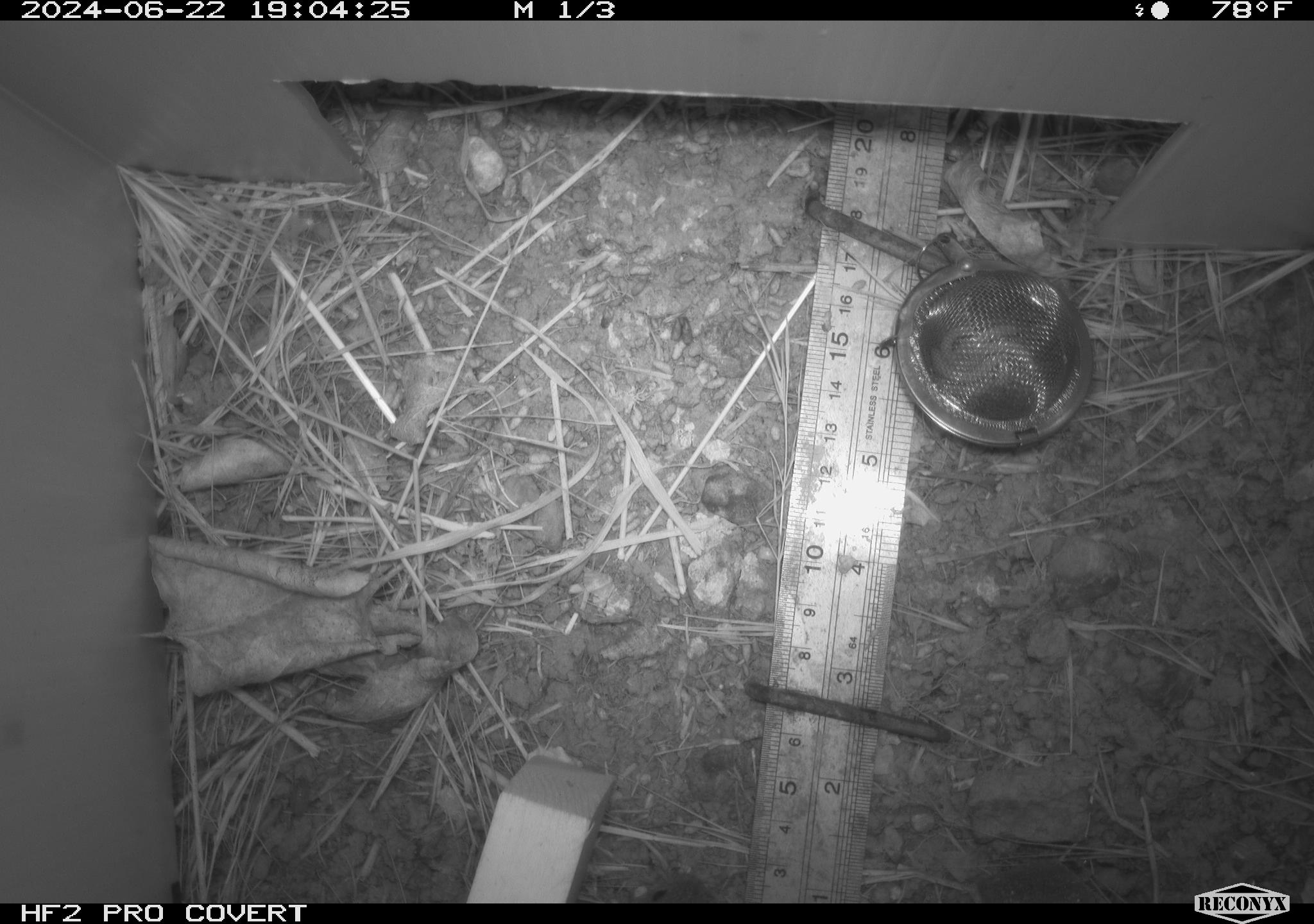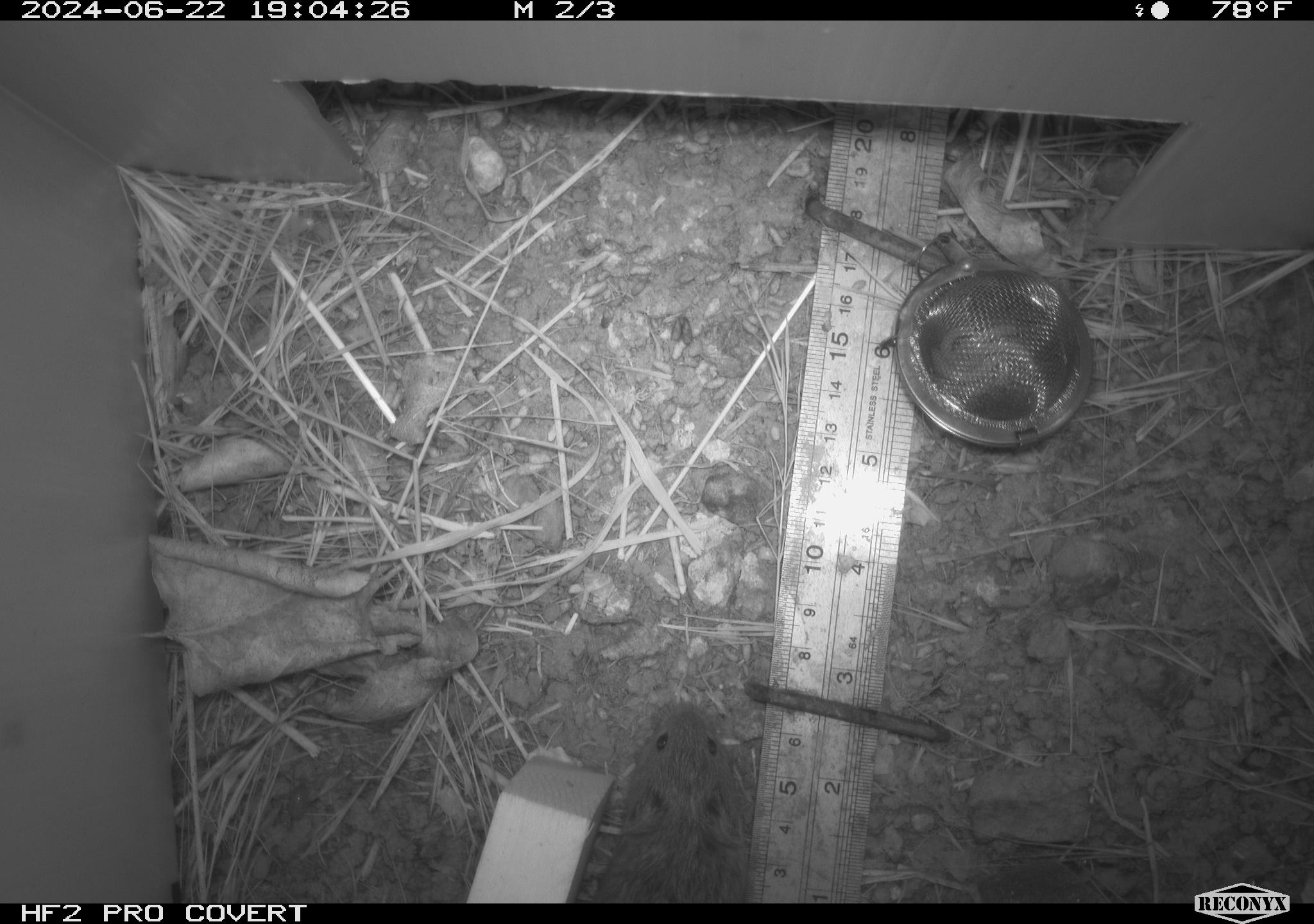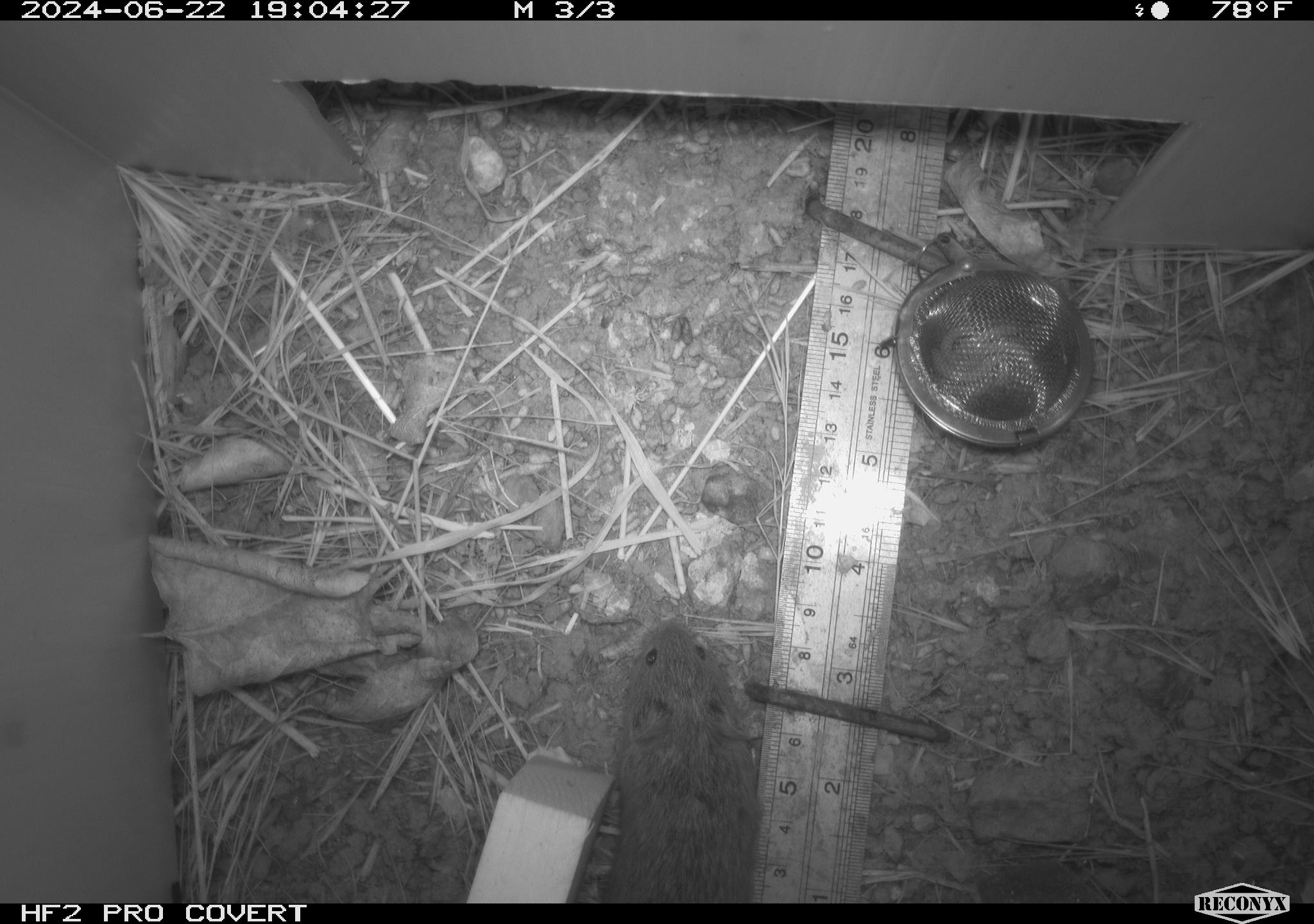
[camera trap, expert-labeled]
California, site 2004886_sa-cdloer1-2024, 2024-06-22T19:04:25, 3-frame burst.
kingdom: Animalia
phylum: Chordata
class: Mammalia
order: Rodentia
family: Cricetidae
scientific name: Arvicolinae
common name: voles, lemmings, and muskrats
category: arvicolinae subfamily